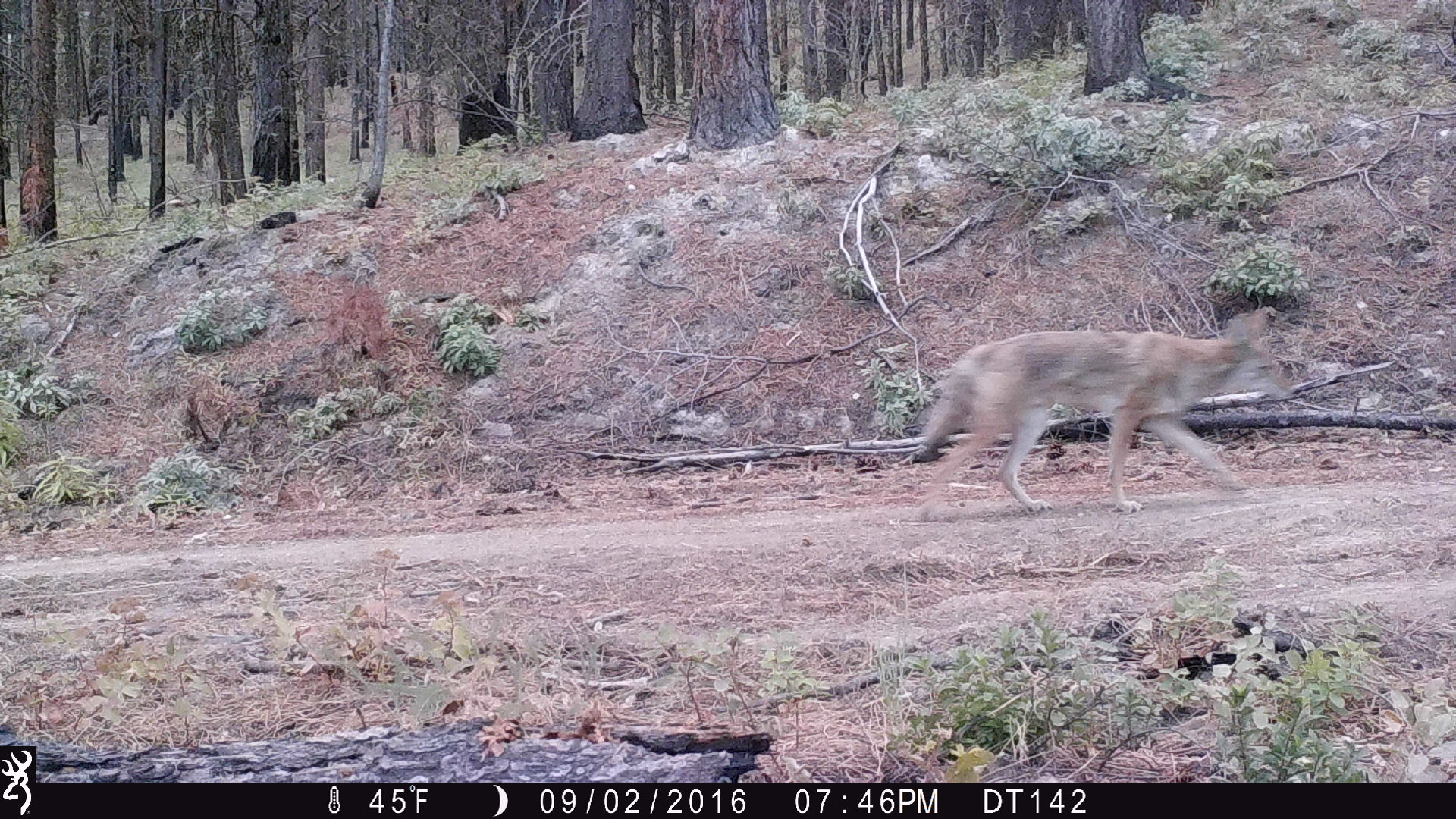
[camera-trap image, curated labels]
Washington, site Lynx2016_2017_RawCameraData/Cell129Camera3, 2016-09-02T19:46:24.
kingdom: Animalia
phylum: Chordata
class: Mammalia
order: Carnivora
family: Canidae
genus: Canis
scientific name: Canis latrans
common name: coyote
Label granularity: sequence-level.